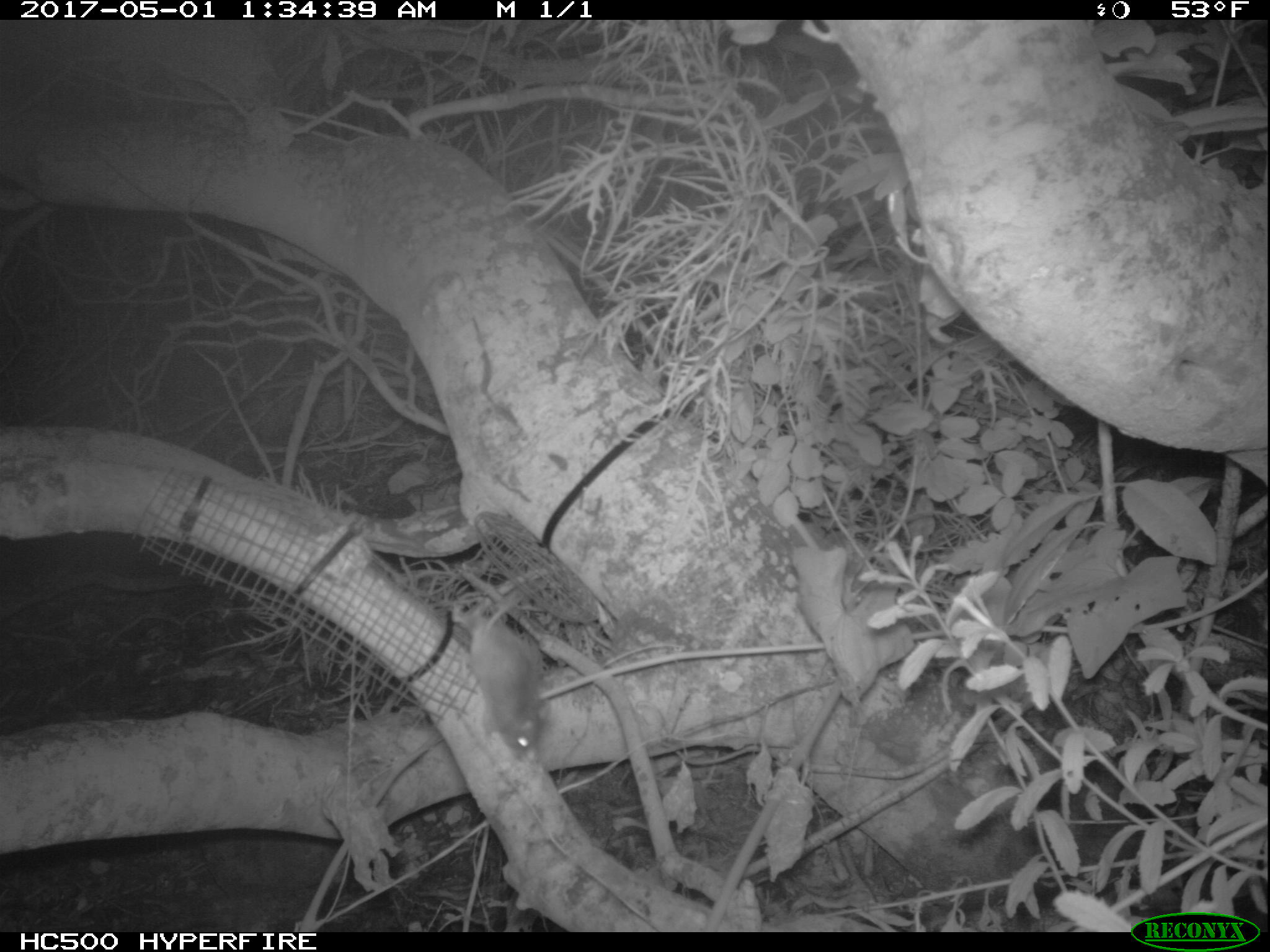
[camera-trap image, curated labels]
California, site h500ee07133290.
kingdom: Animalia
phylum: Chordata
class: Mammalia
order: Rodentia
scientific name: Rodentia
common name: rodent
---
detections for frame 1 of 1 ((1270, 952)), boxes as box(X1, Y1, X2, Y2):
rodent: box(460, 611, 550, 762); box(195, 77, 293, 155)